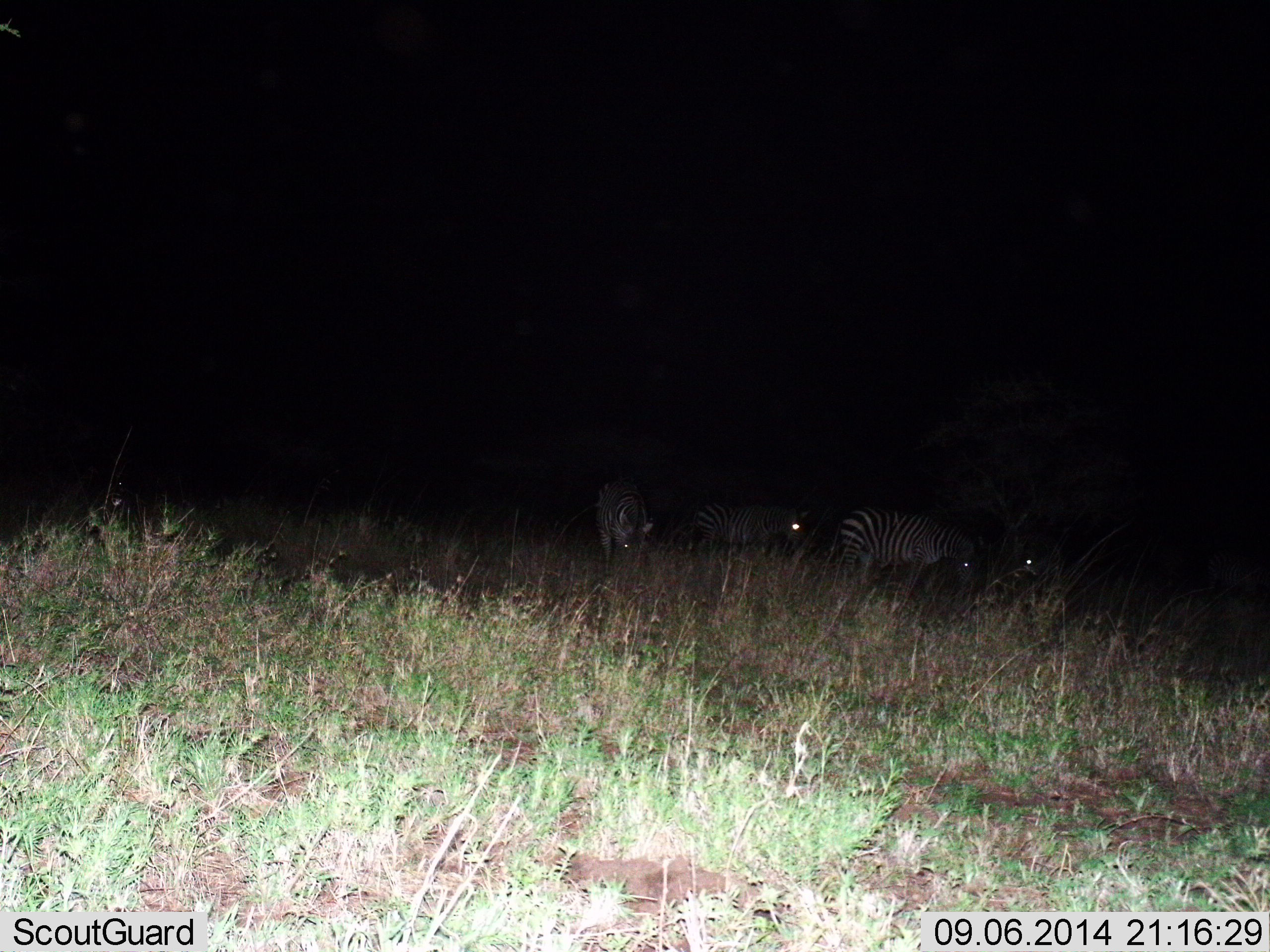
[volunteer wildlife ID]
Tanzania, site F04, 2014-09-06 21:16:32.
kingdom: Animalia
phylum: Chordata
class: Mammalia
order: Perissodactyla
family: Equidae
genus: Equus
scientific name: Equus quagga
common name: plains zebra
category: zebra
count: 4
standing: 50%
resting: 0%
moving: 17%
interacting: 0%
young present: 0%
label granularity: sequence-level